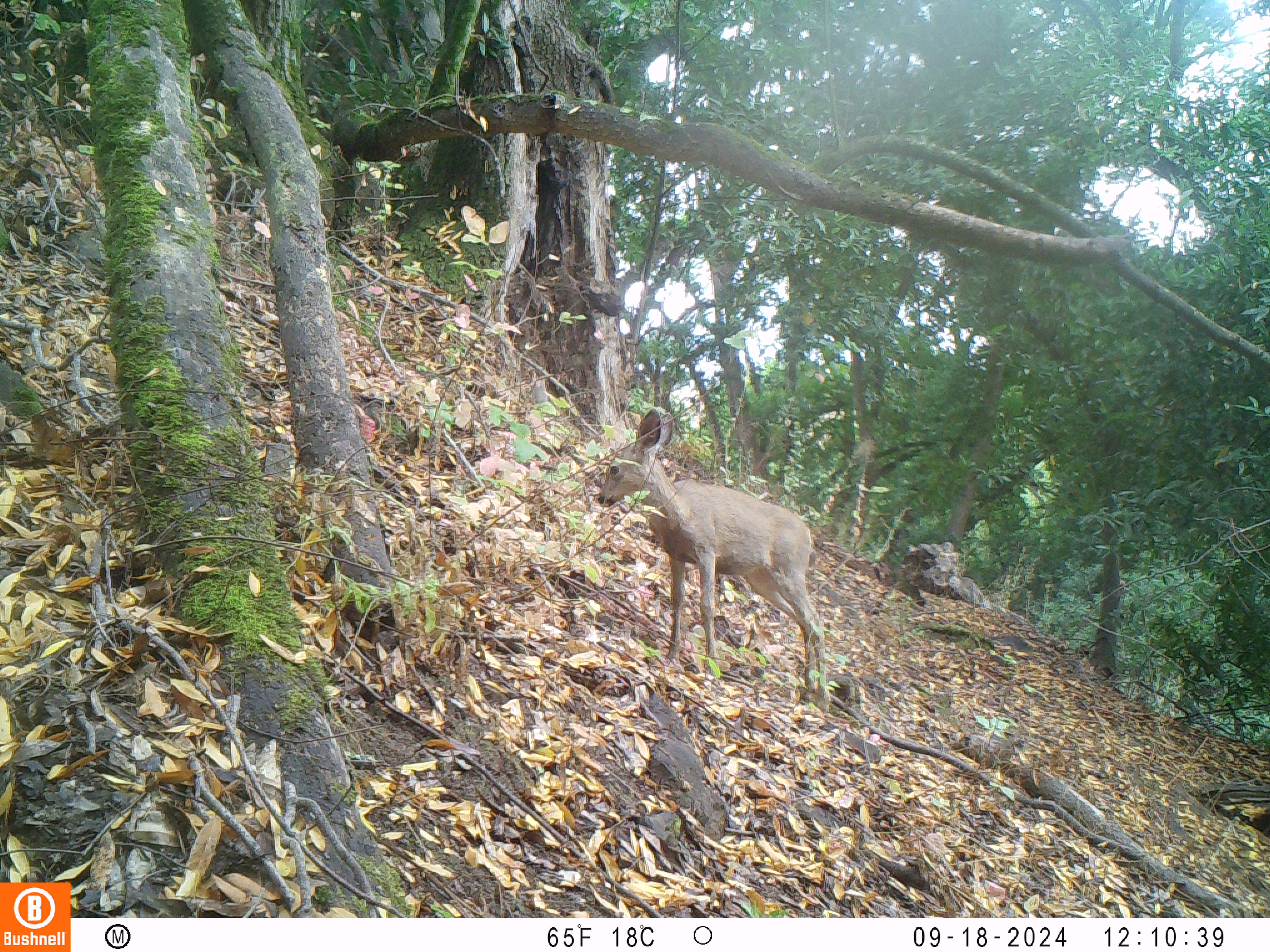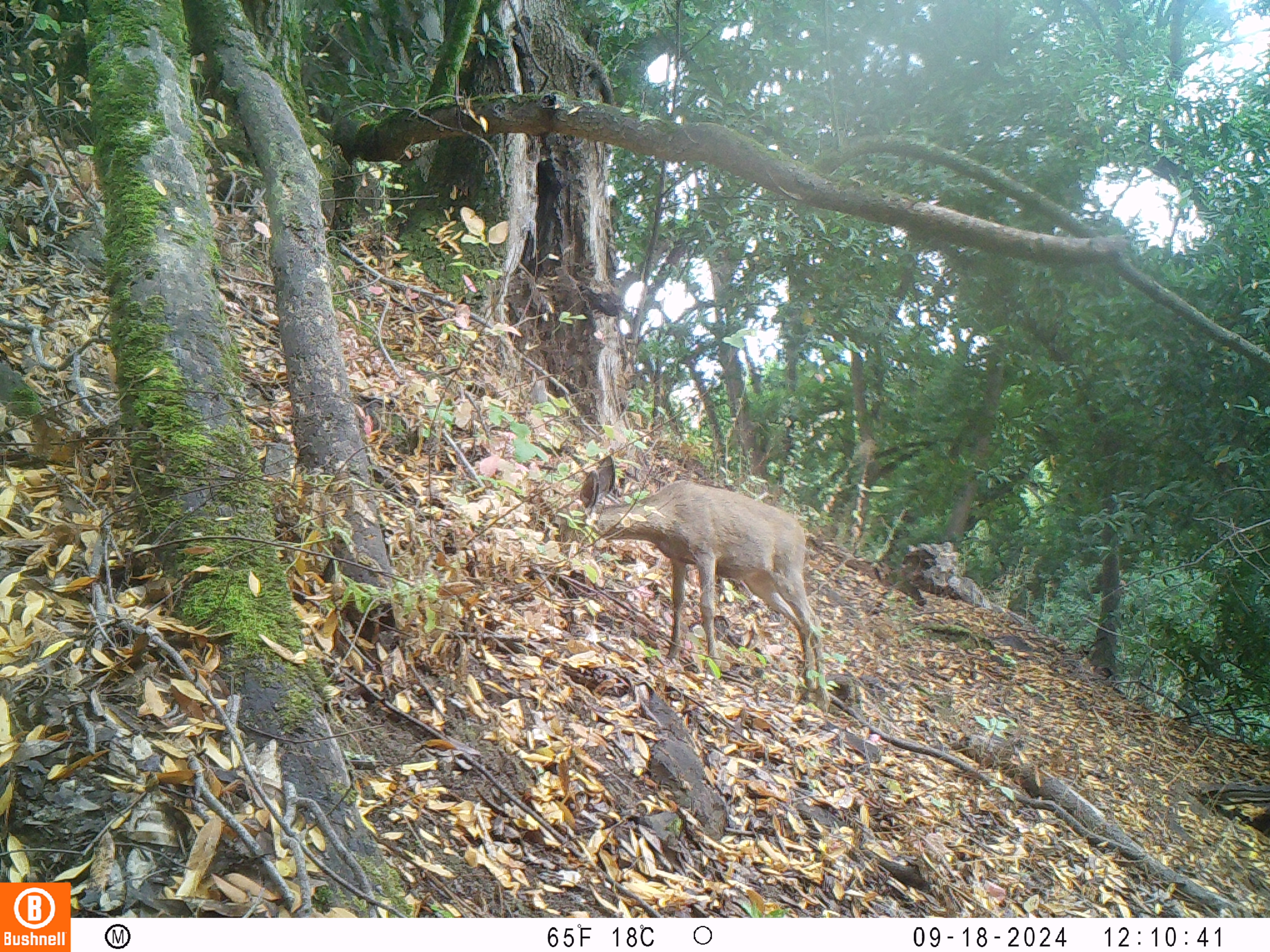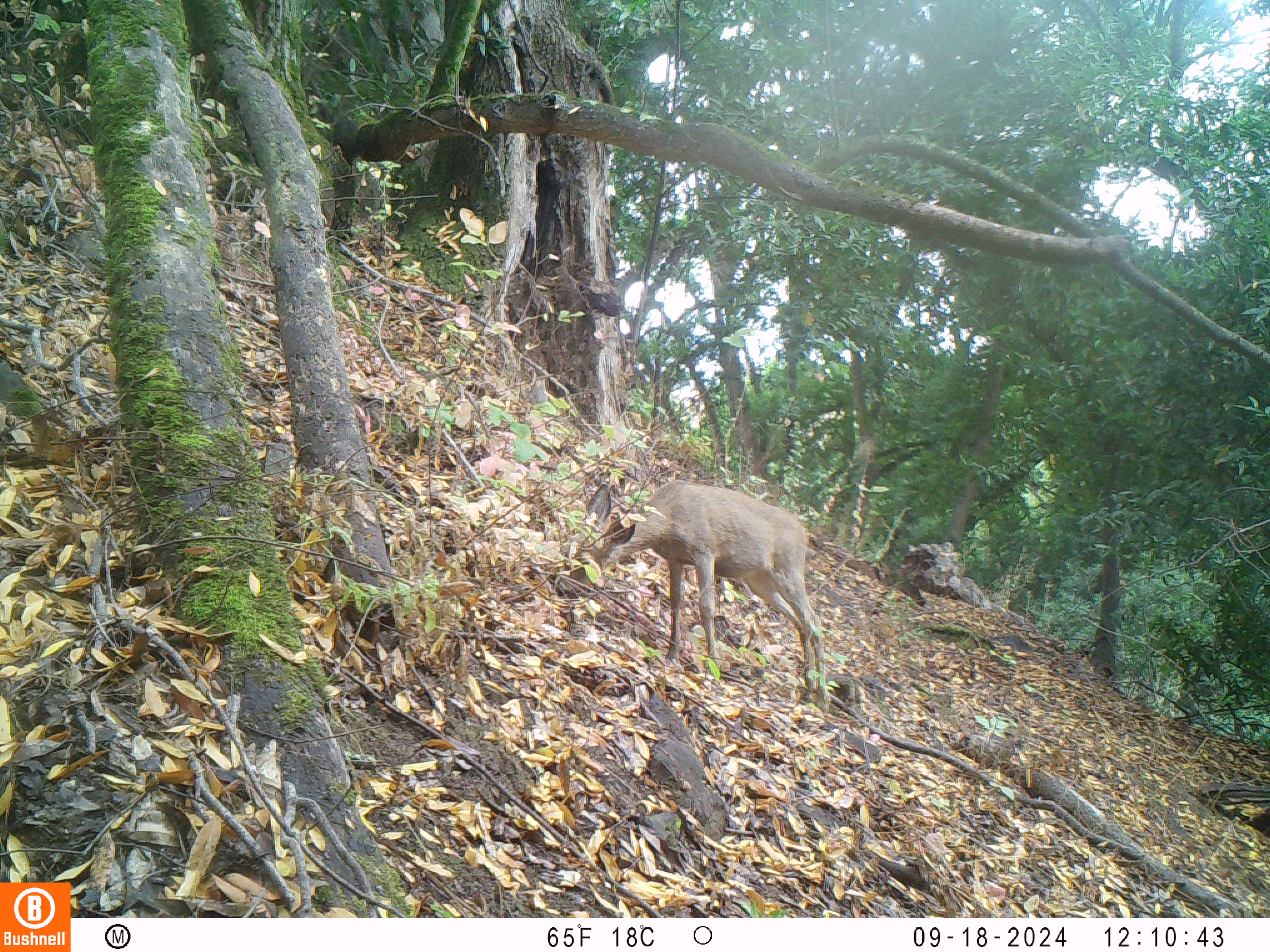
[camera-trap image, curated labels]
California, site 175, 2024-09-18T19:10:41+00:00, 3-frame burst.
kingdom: Animalia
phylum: Chordata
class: Mammalia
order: Artiodactyla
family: Cervidae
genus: Odocoileus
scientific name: Odocoileus hemionus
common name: mule deer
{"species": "mule deer (Odocoileus hemionus)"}